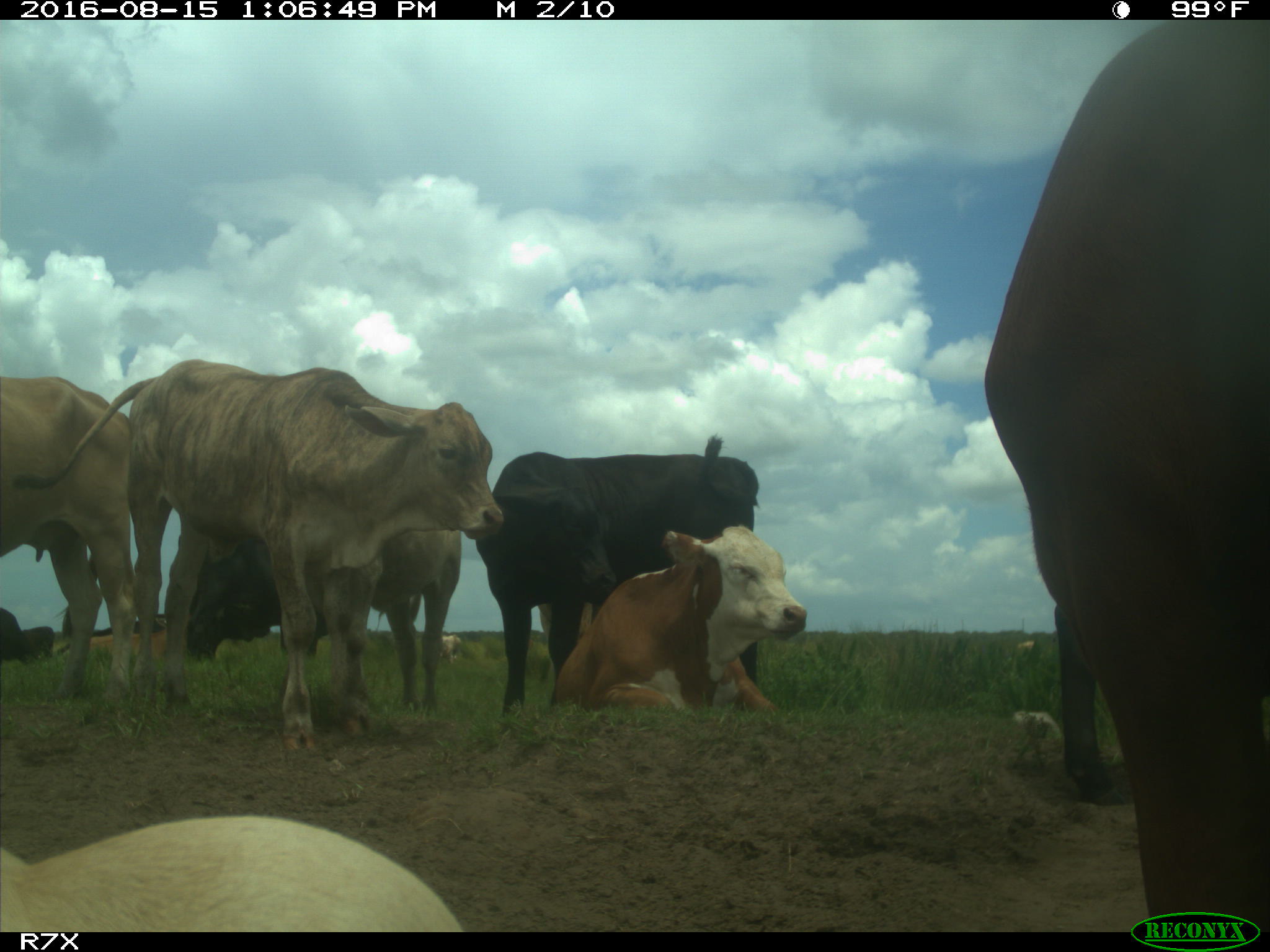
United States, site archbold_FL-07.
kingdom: Animalia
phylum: Chordata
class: Mammalia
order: Artiodactyla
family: Bovidae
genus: Bos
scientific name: Bos taurus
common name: domestic cow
Bos taurus (domestic cow).